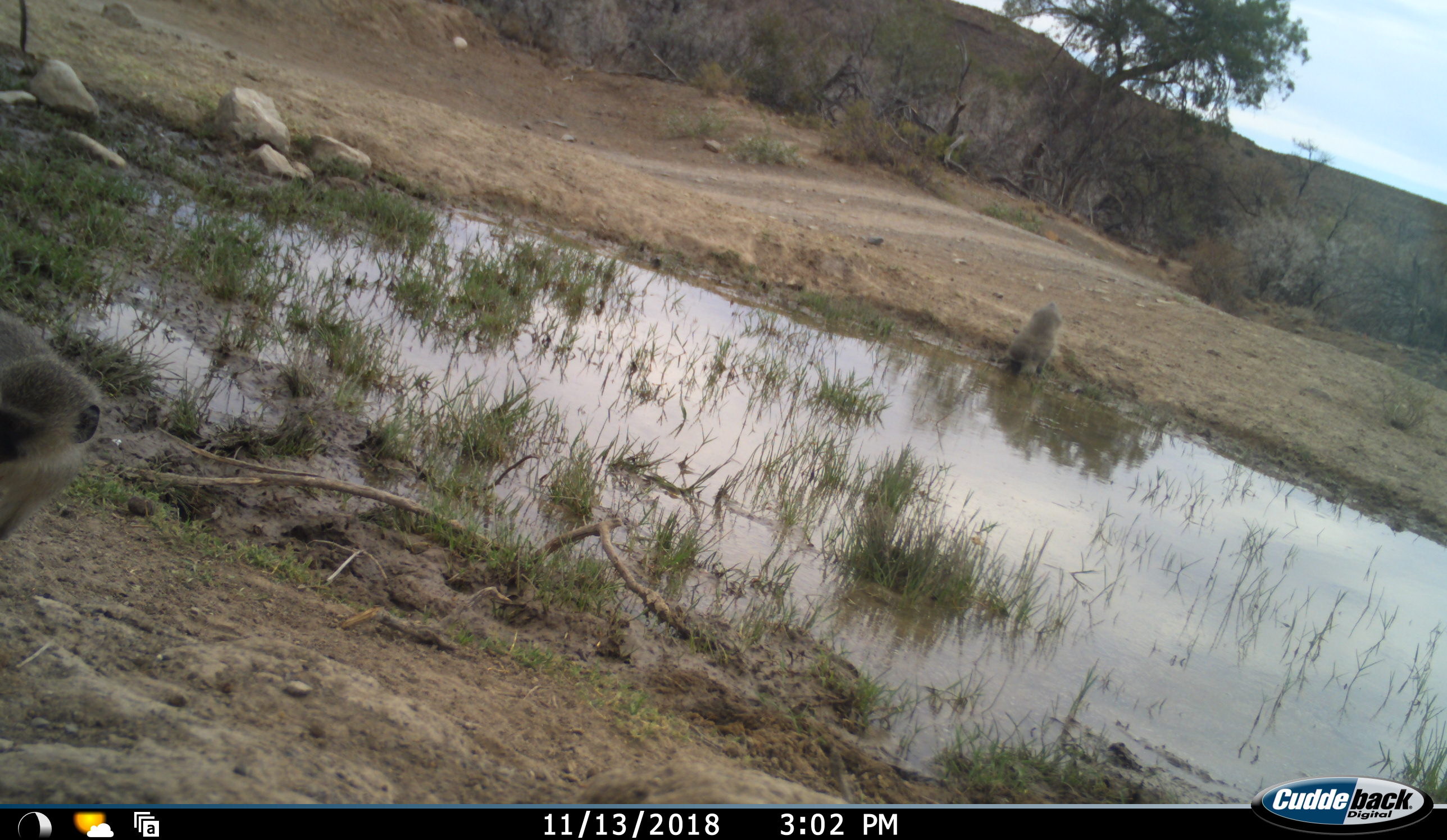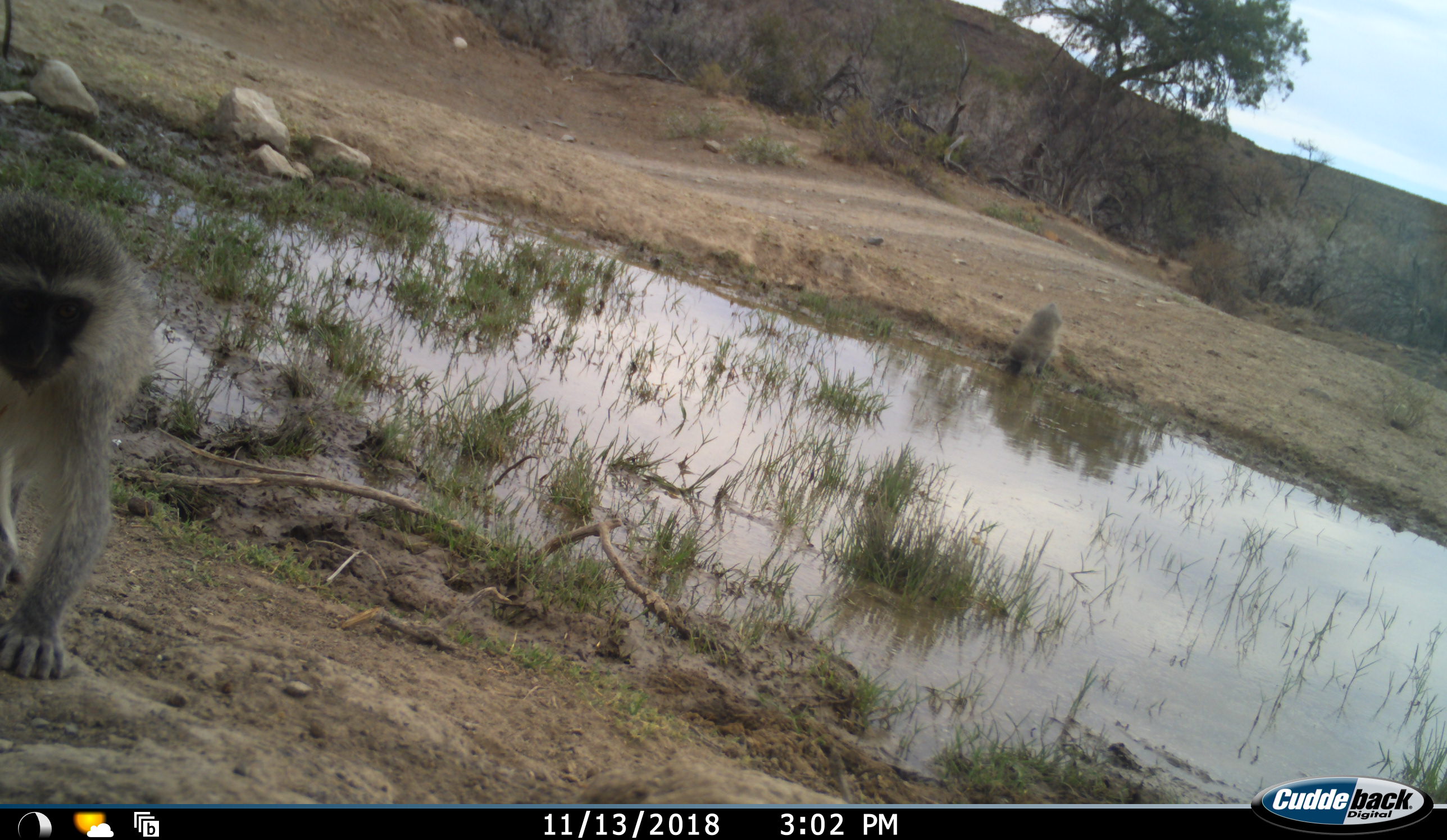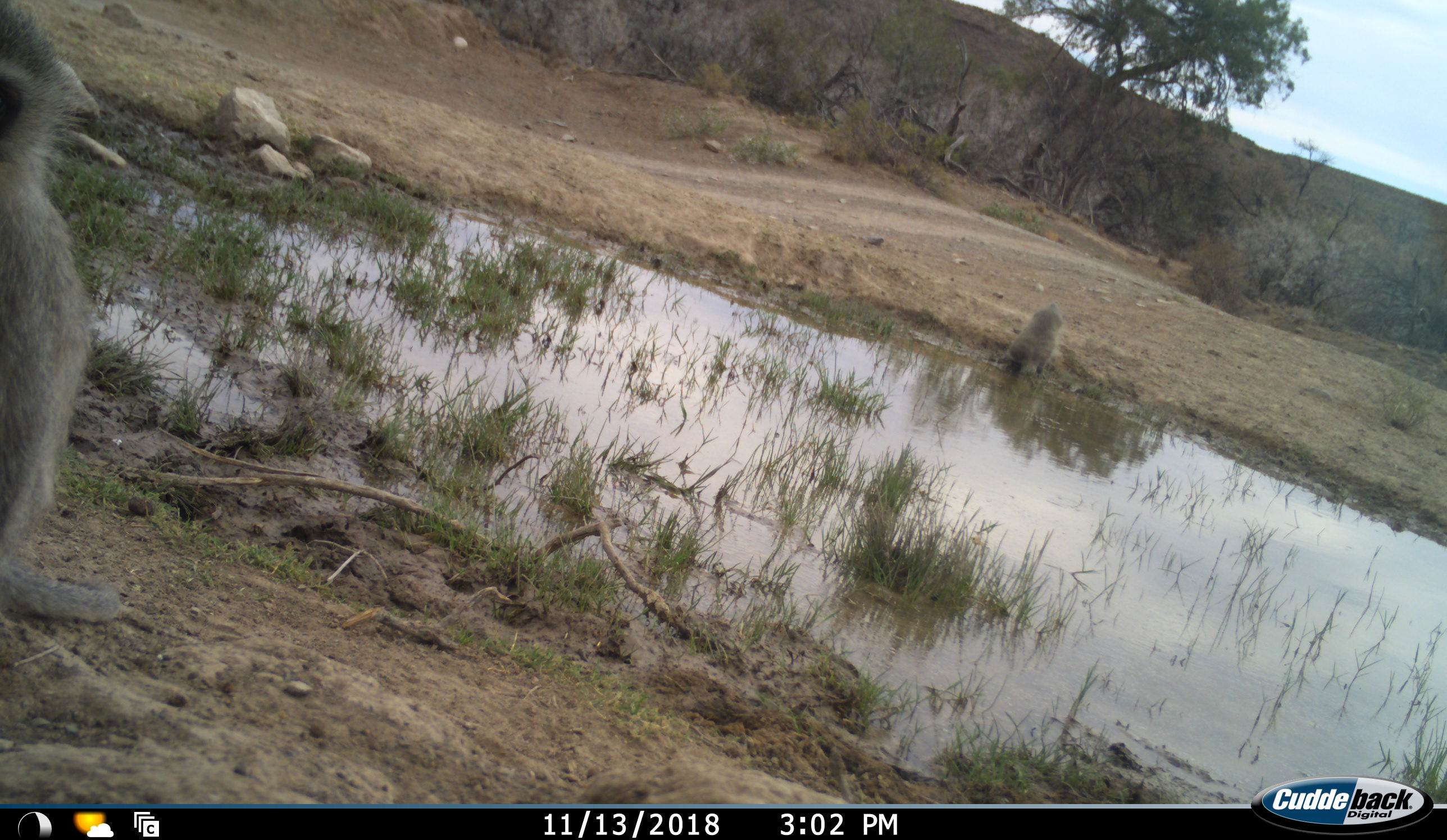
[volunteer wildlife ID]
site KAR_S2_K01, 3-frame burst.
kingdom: Animalia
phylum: Chordata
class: Mammalia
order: Primates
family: Cercopithecidae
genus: Chlorocebus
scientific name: Chlorocebus pygerythrus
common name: vervet monkey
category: monkeyvervet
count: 2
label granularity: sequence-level